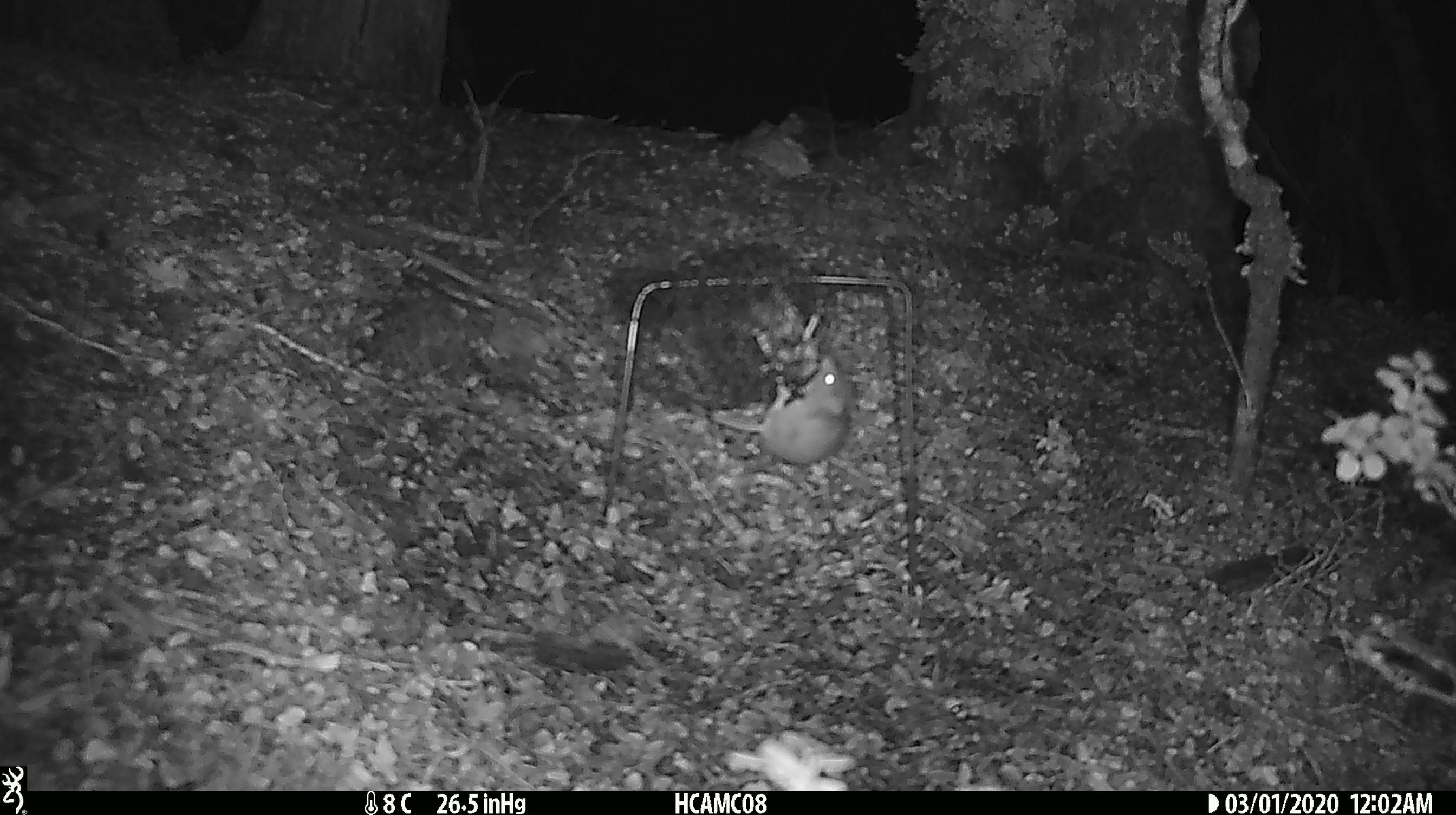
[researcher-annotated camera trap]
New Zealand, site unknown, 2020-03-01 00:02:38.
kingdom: Animalia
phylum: Chordata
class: Mammalia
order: Rodentia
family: Muridae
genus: Mus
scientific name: Mus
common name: mouse